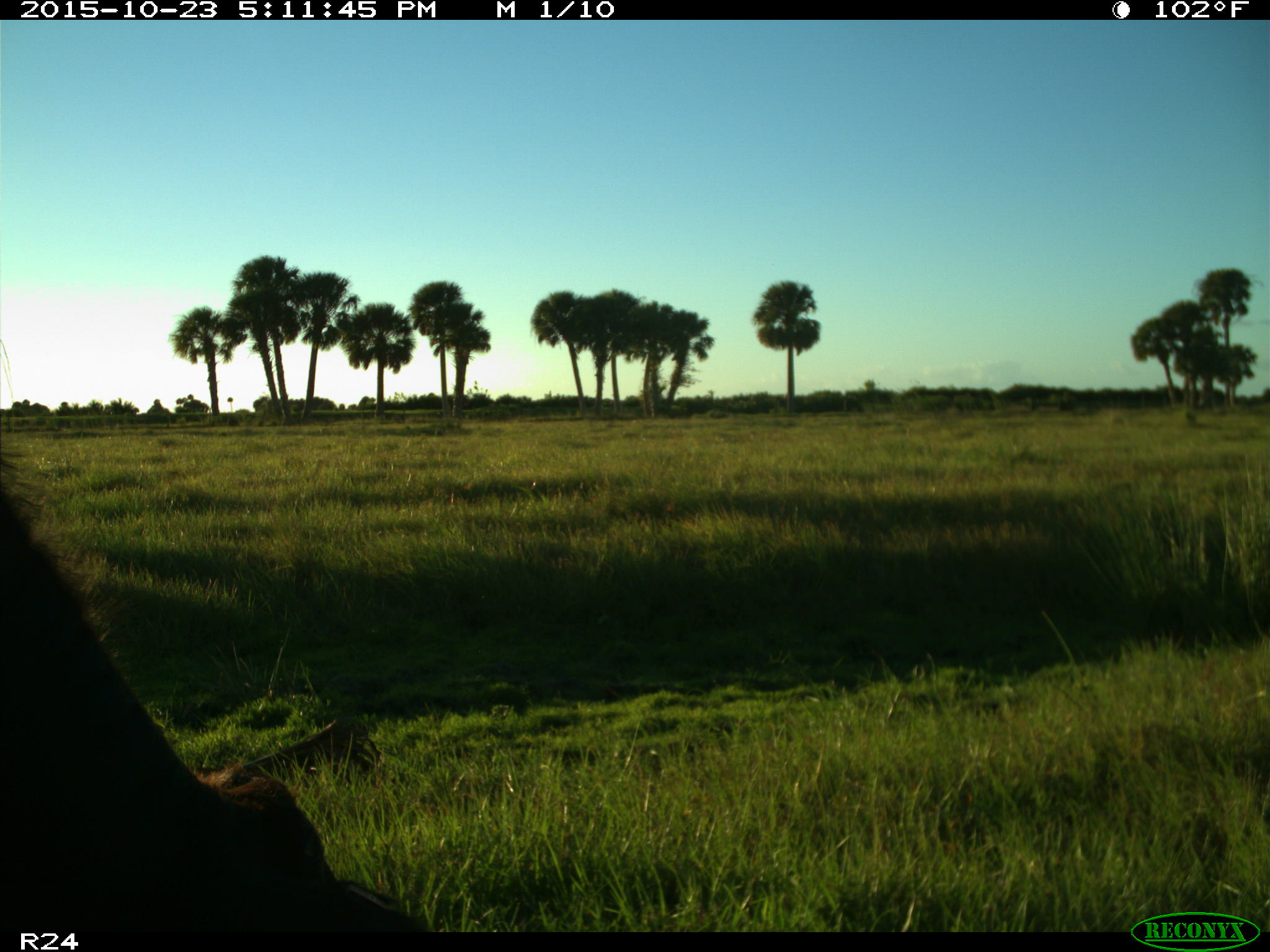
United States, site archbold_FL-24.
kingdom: Animalia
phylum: Chordata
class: Mammalia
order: Artiodactyla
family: Bovidae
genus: Bos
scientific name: Bos taurus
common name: domestic cow